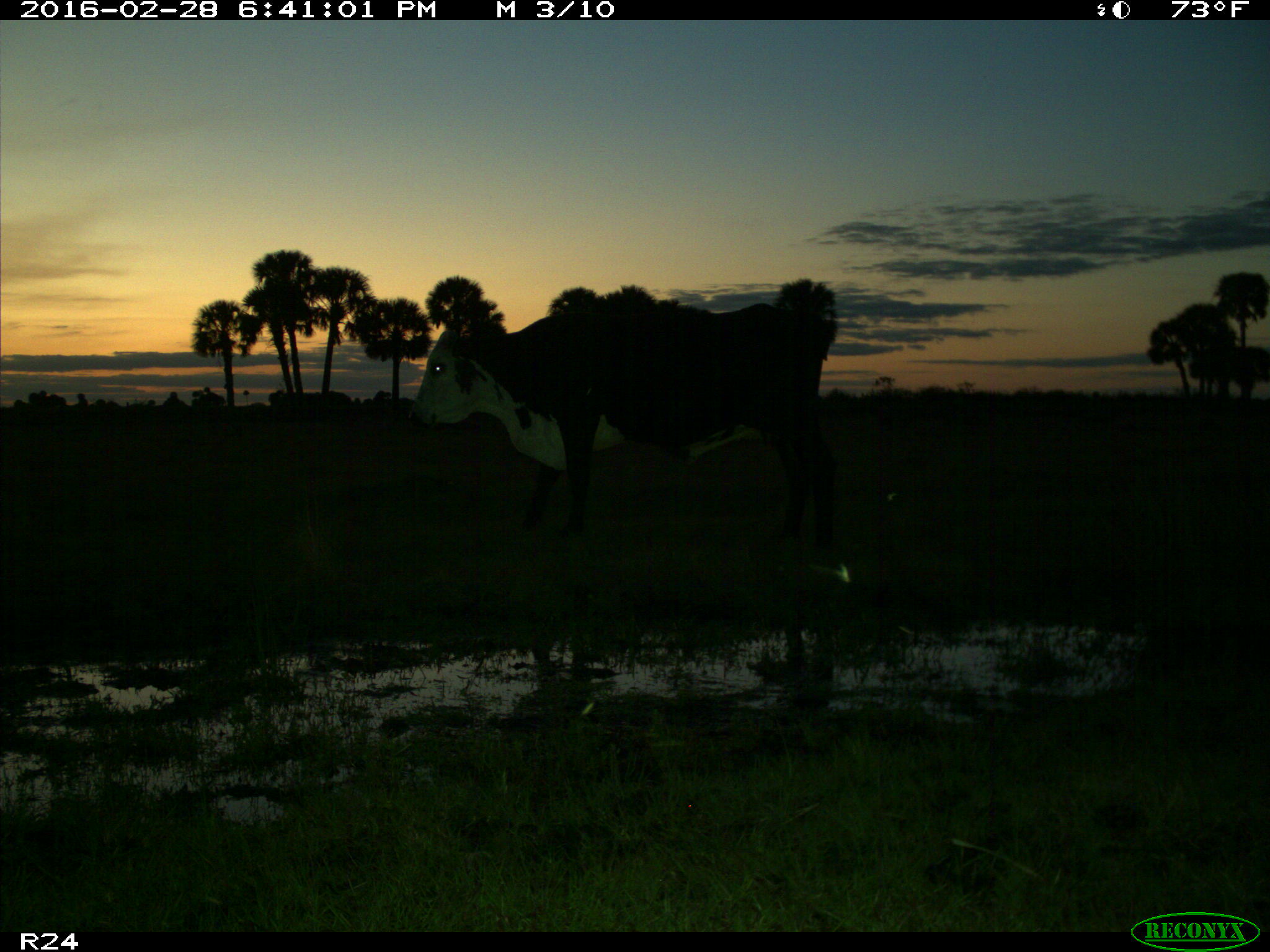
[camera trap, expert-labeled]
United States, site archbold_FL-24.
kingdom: Animalia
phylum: Chordata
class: Mammalia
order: Artiodactyla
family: Bovidae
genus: Bos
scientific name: Bos taurus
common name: domestic cow